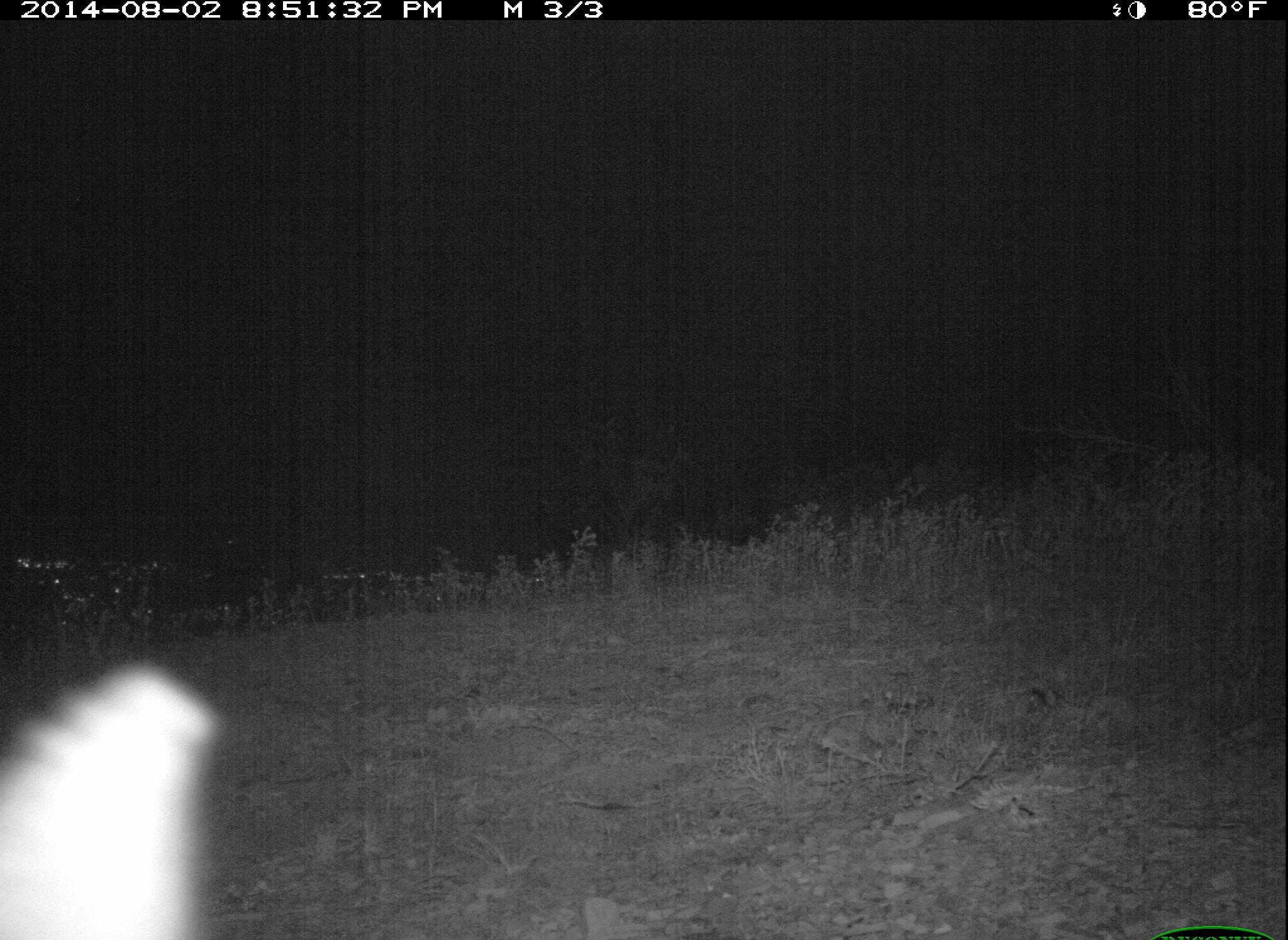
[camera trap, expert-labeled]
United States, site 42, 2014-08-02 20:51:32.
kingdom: Animalia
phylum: Chordata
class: Mammalia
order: Carnivora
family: Canidae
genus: Urocyon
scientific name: Urocyon cinereoargenteus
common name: gray fox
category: fox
Fox (gray fox) (Urocyon cinereoargenteus).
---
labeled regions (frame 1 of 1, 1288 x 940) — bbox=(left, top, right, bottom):
fox: bbox=(0, 653, 220, 940)